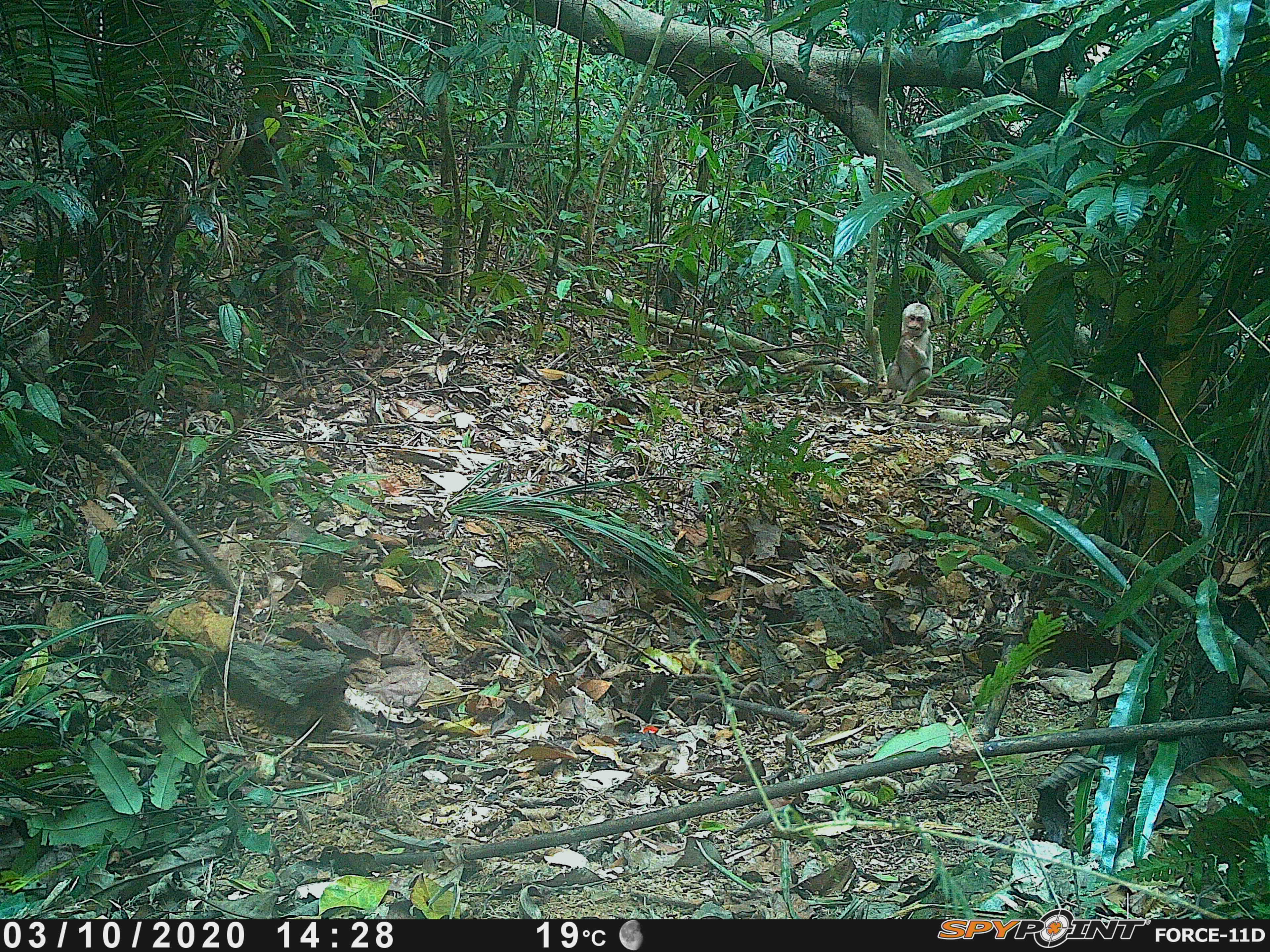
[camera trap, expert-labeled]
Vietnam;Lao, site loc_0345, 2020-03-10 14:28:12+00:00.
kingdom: Animalia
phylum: Chordata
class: Mammalia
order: Primates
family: Cercopithecidae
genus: Macaca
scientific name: Macaca arctoides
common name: stump-tailed macaque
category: stump tailed macaque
Stump tailed macaque (stump-tailed macaque) (Macaca arctoides). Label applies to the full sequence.